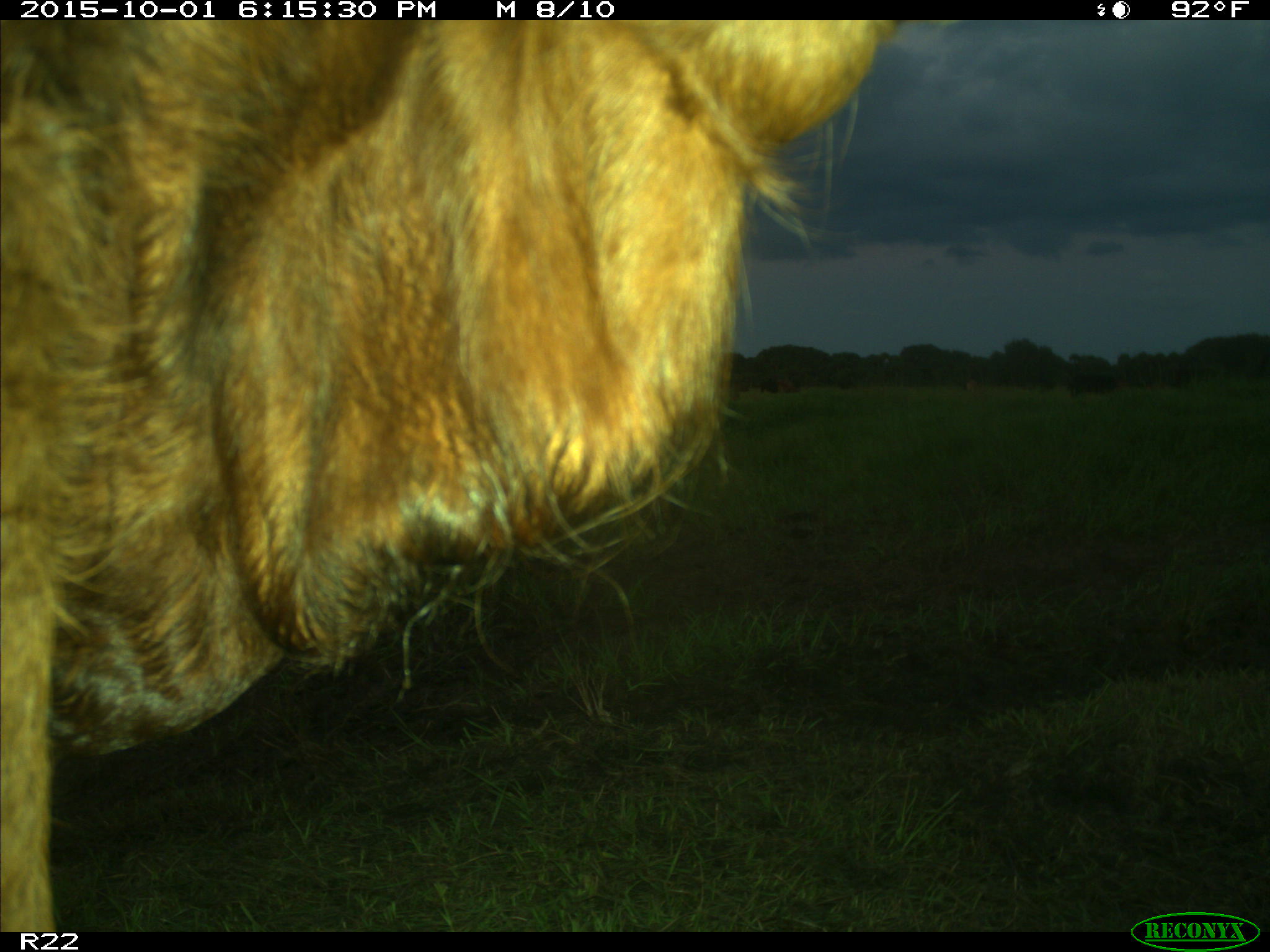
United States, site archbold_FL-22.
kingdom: Animalia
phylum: Chordata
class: Mammalia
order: Artiodactyla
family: Bovidae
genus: Bos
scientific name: Bos taurus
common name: domestic cow